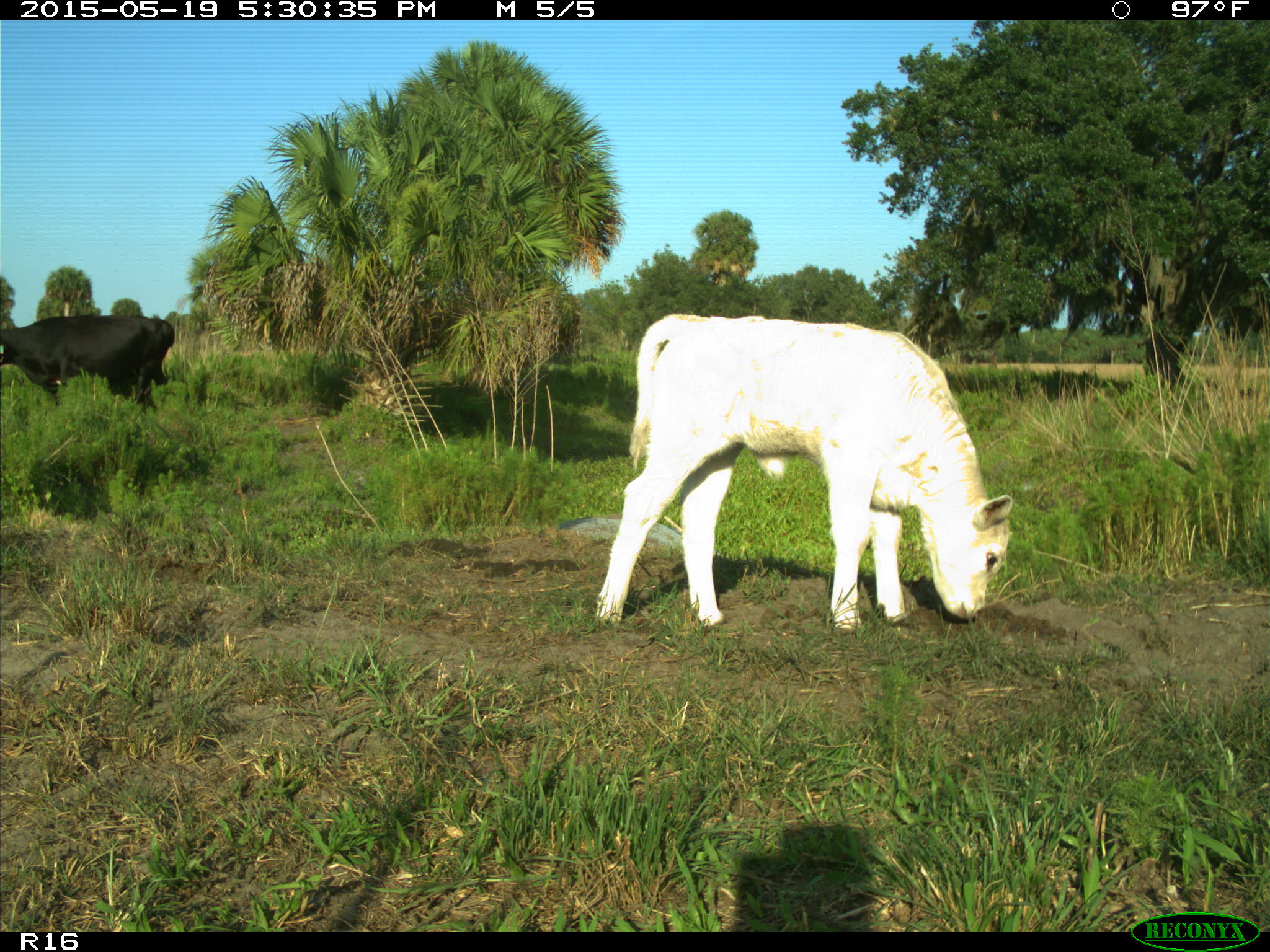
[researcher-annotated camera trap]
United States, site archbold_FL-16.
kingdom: Animalia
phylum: Chordata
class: Mammalia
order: Artiodactyla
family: Bovidae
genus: Bos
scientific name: Bos taurus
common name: domestic cow